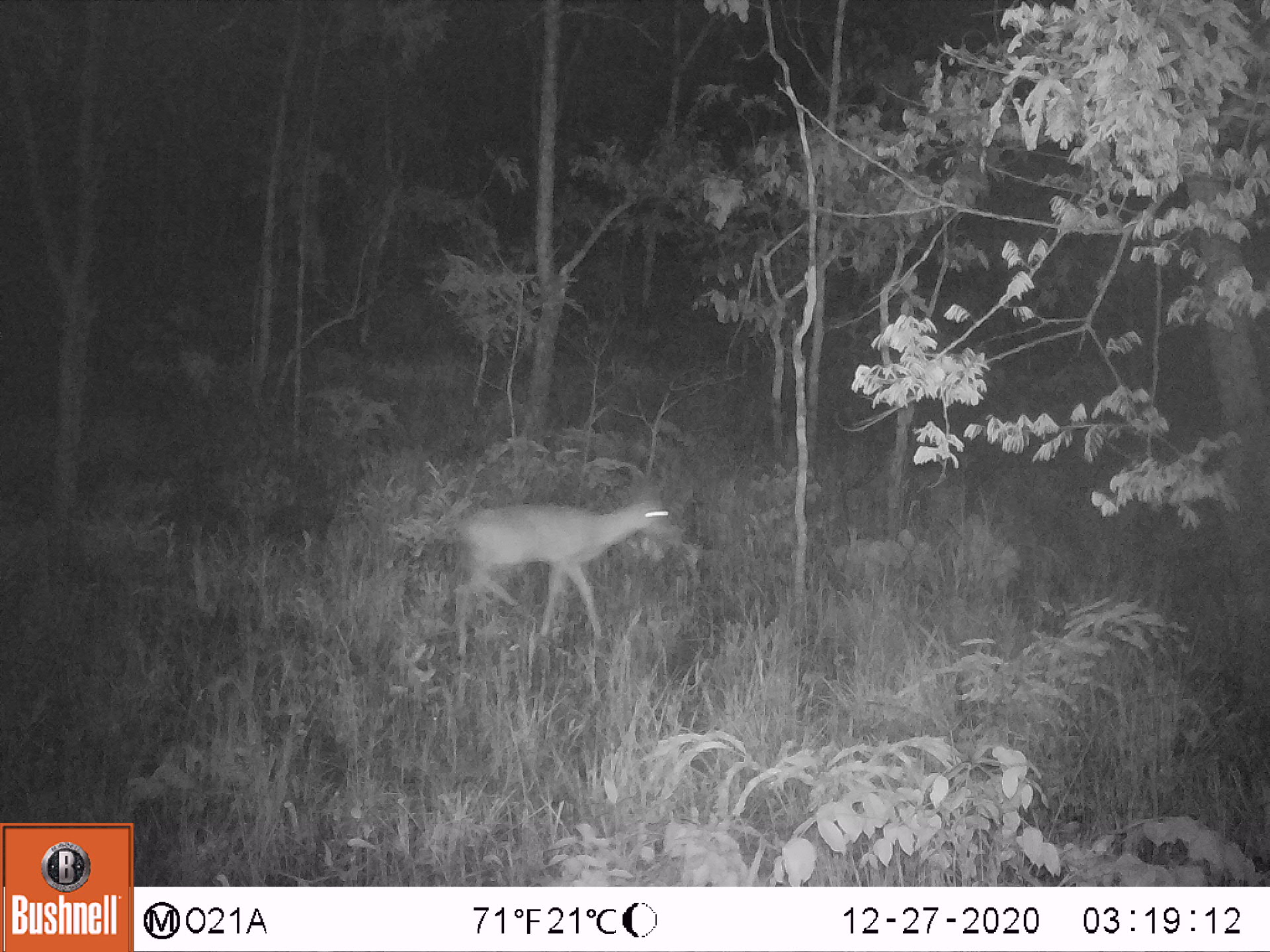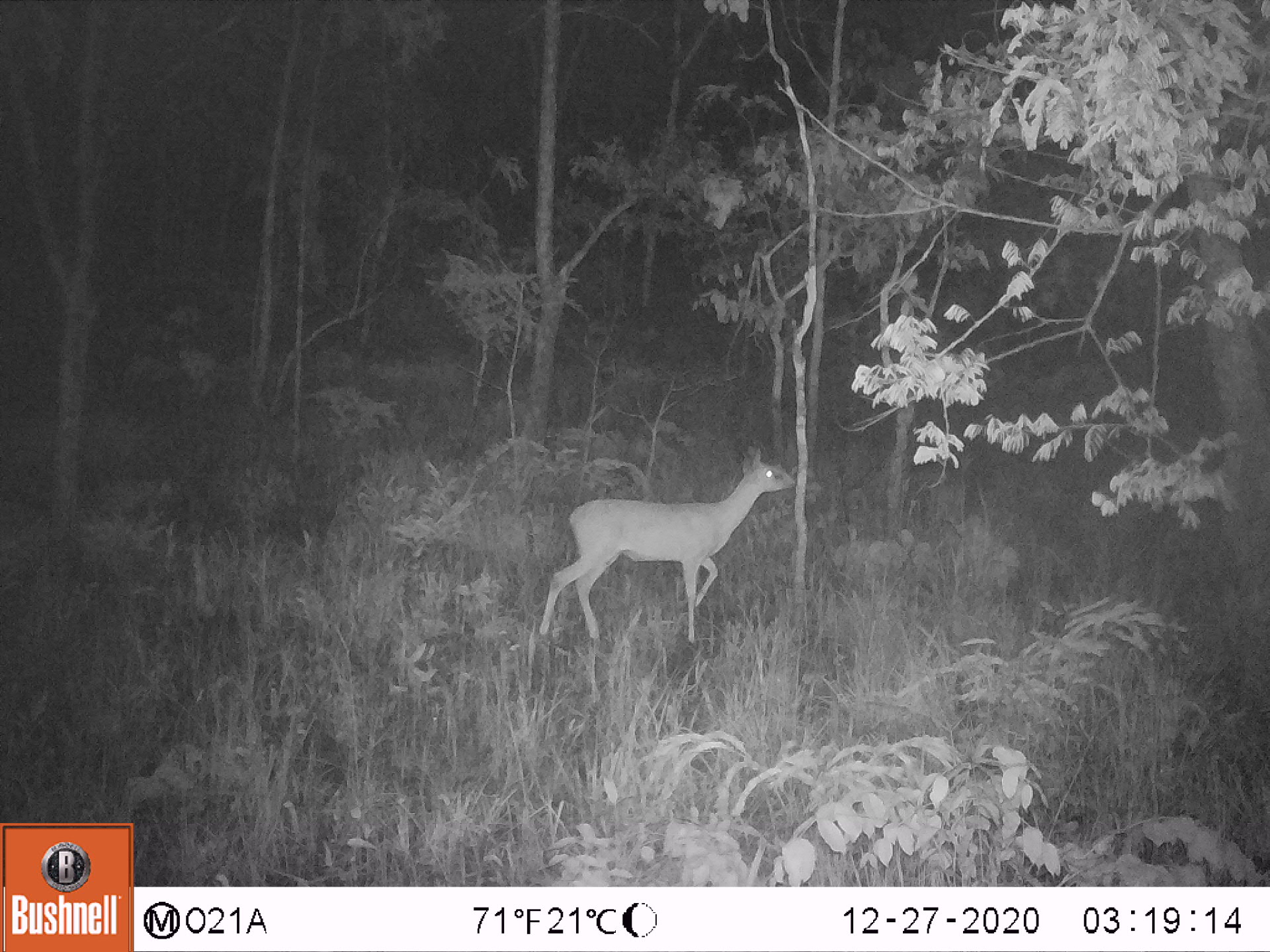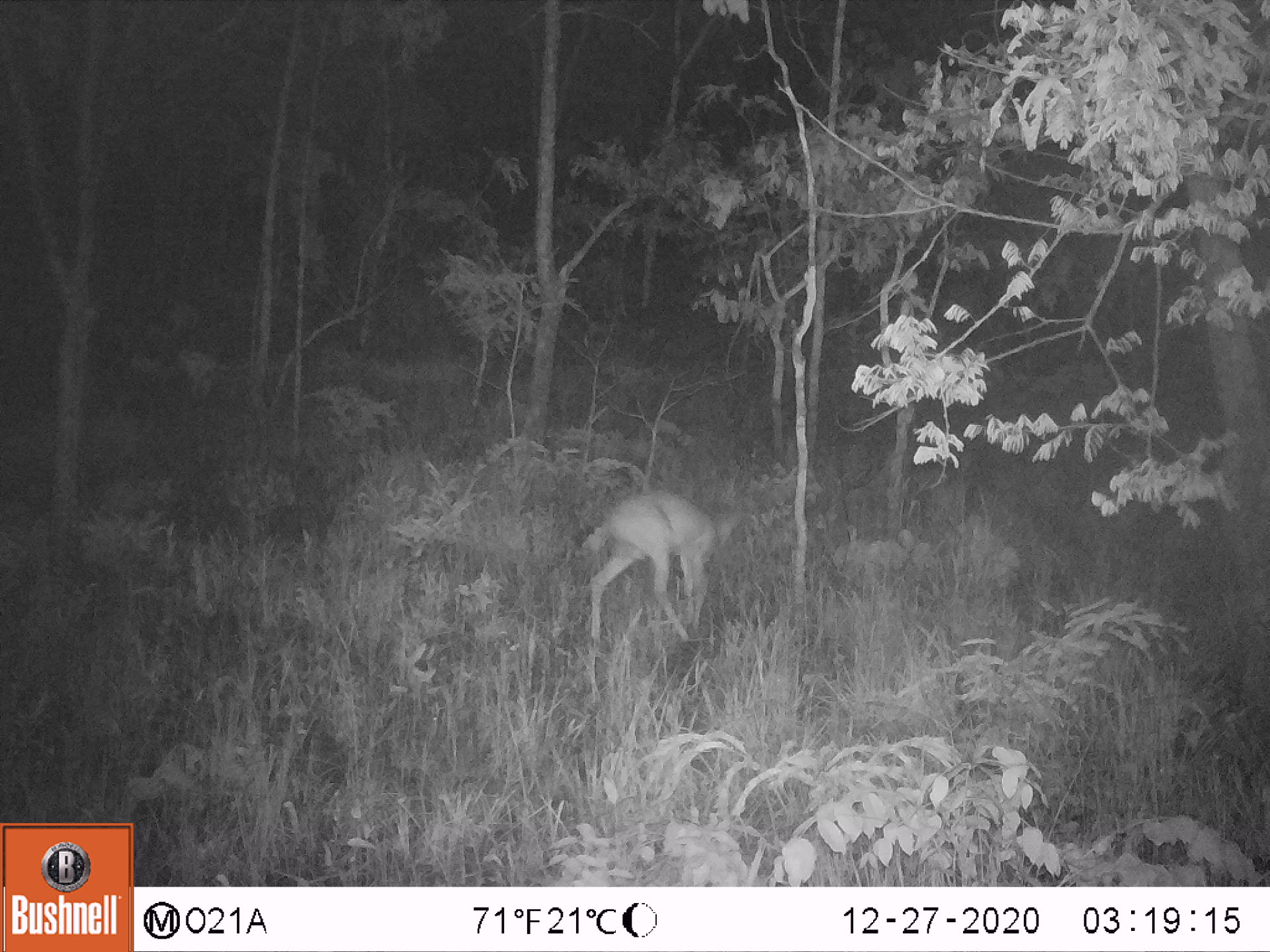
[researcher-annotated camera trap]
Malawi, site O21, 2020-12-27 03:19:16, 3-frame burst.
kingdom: Animalia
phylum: Chordata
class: Mammalia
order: Artiodactyla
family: Bovidae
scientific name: Antilopinae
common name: small antelope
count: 1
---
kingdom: Animalia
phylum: Chordata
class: Mammalia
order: Artiodactyla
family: Bovidae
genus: Sylvicapra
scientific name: Sylvicapra grimmia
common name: common duiker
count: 1